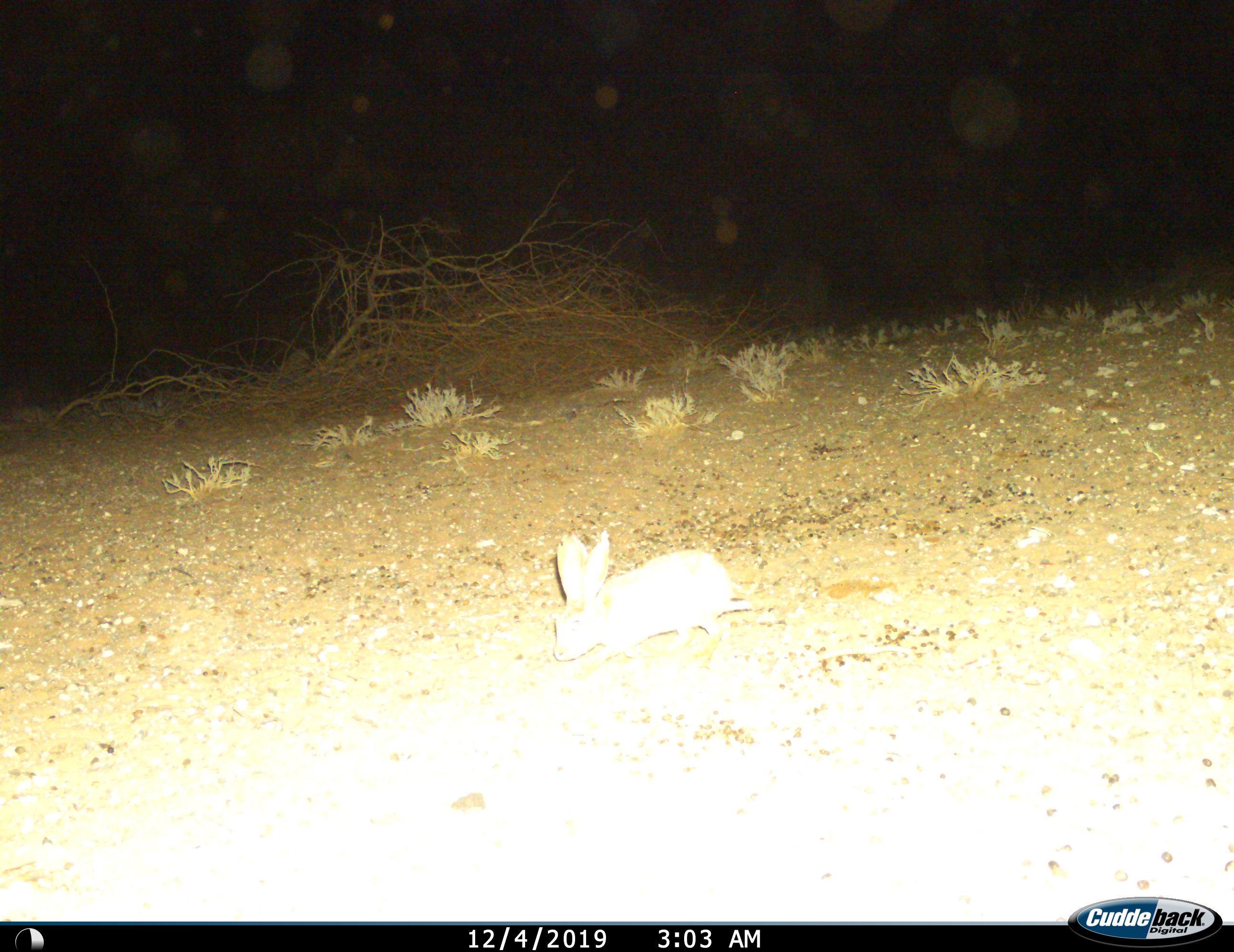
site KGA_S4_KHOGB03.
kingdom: Animalia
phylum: Chordata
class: Mammalia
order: Lagomorpha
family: Leporidae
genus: Lepus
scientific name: Lepus capensis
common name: cape hare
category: harecape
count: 1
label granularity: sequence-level